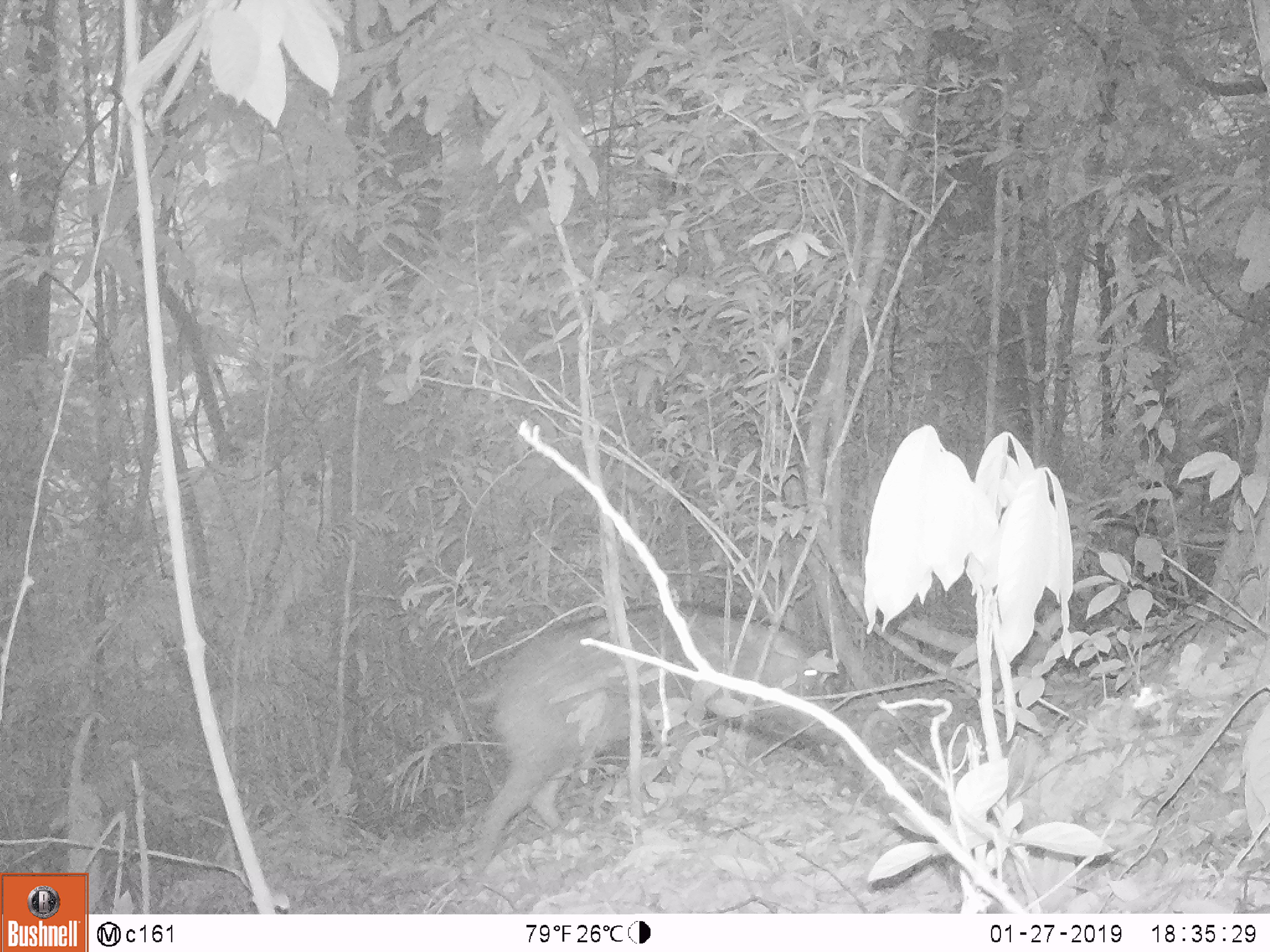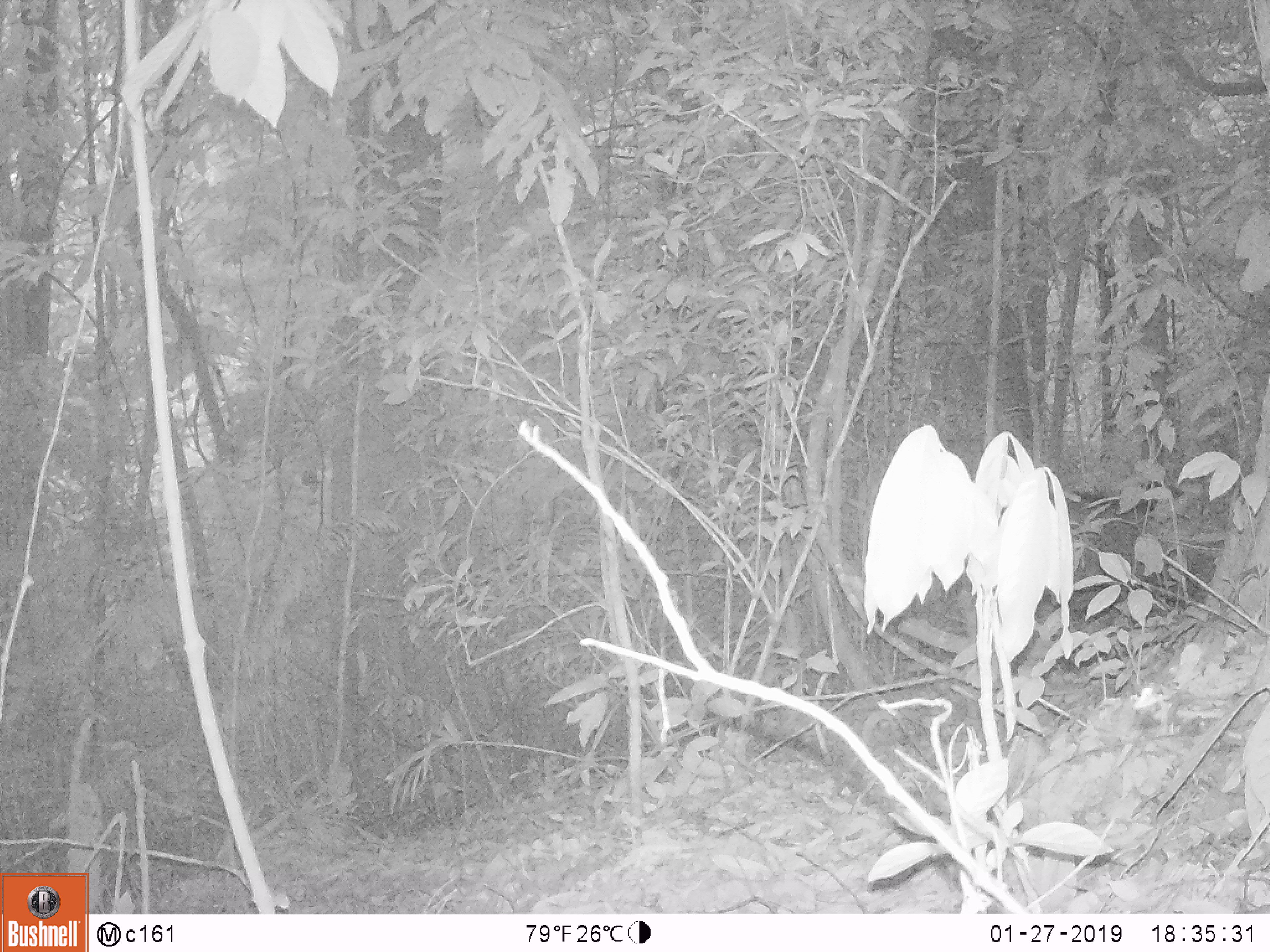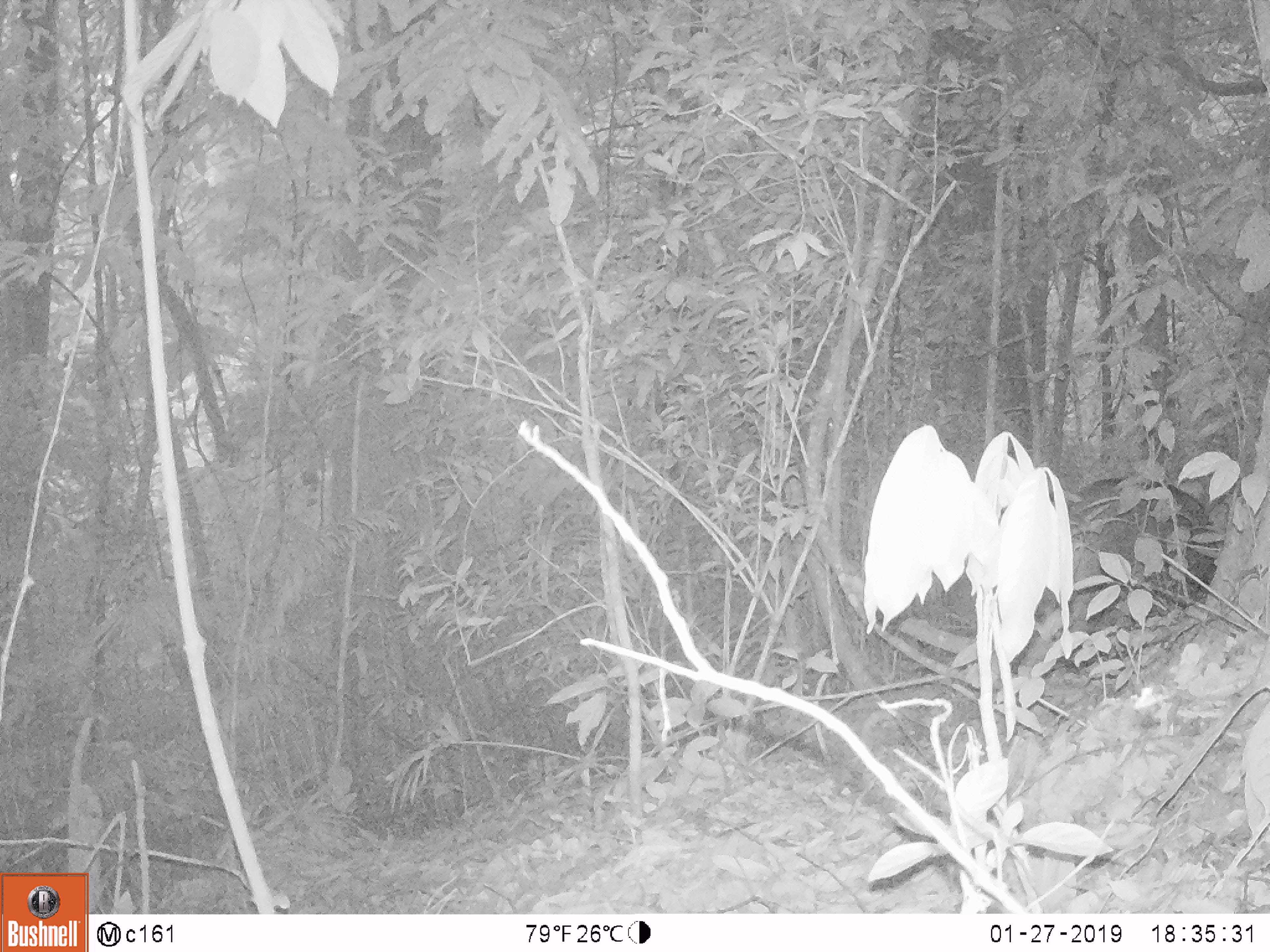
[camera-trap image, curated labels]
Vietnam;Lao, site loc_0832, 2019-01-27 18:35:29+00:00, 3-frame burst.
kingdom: Animalia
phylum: Chordata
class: Mammalia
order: Artiodactyla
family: Suidae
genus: Sus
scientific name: Sus scrofa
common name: eurasian wild pig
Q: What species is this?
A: Eurasian wild pig (Sus scrofa).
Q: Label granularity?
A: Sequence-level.